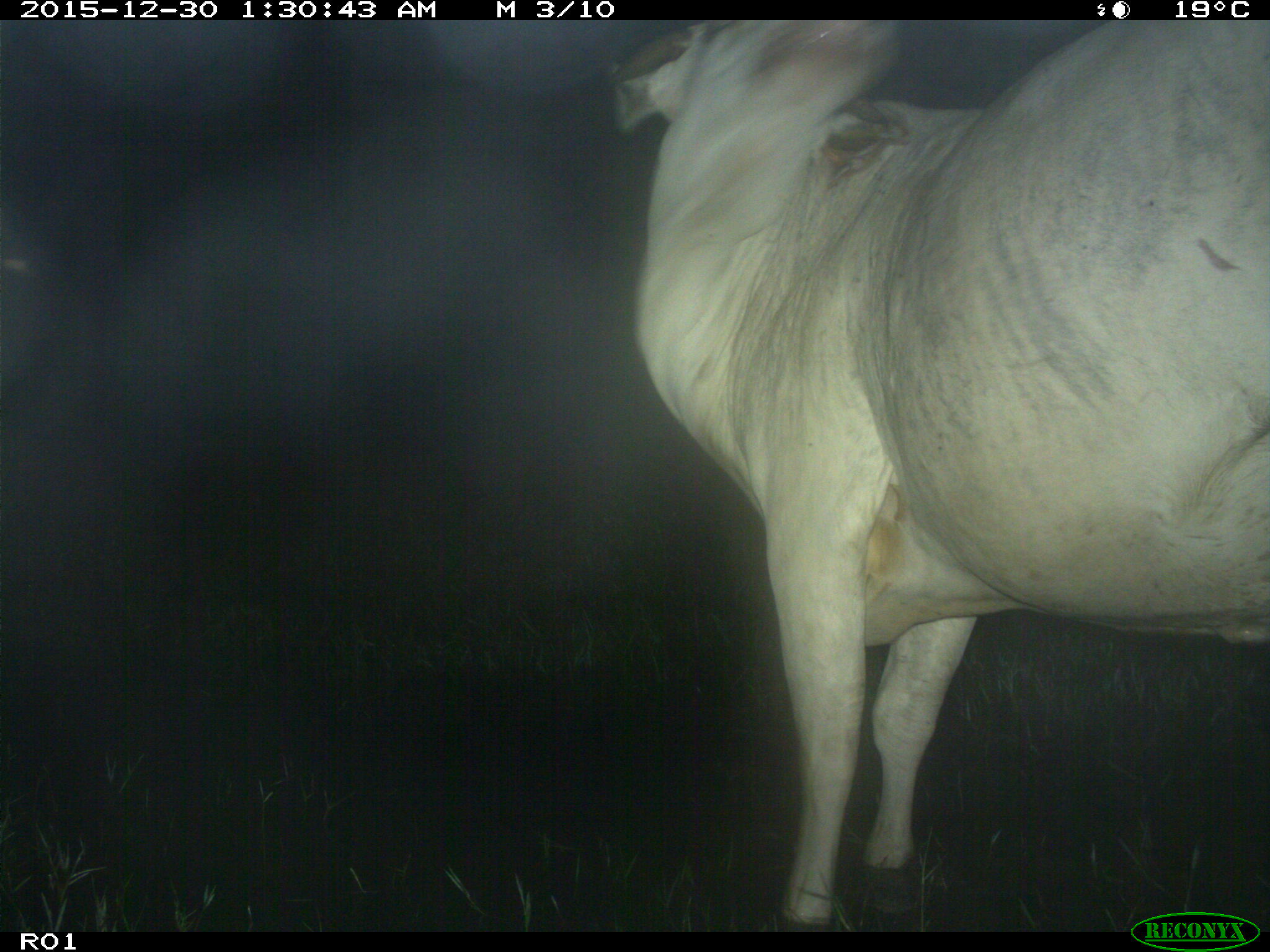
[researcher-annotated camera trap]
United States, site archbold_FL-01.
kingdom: Animalia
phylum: Chordata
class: Mammalia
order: Artiodactyla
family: Bovidae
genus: Bos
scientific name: Bos taurus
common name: domestic cow